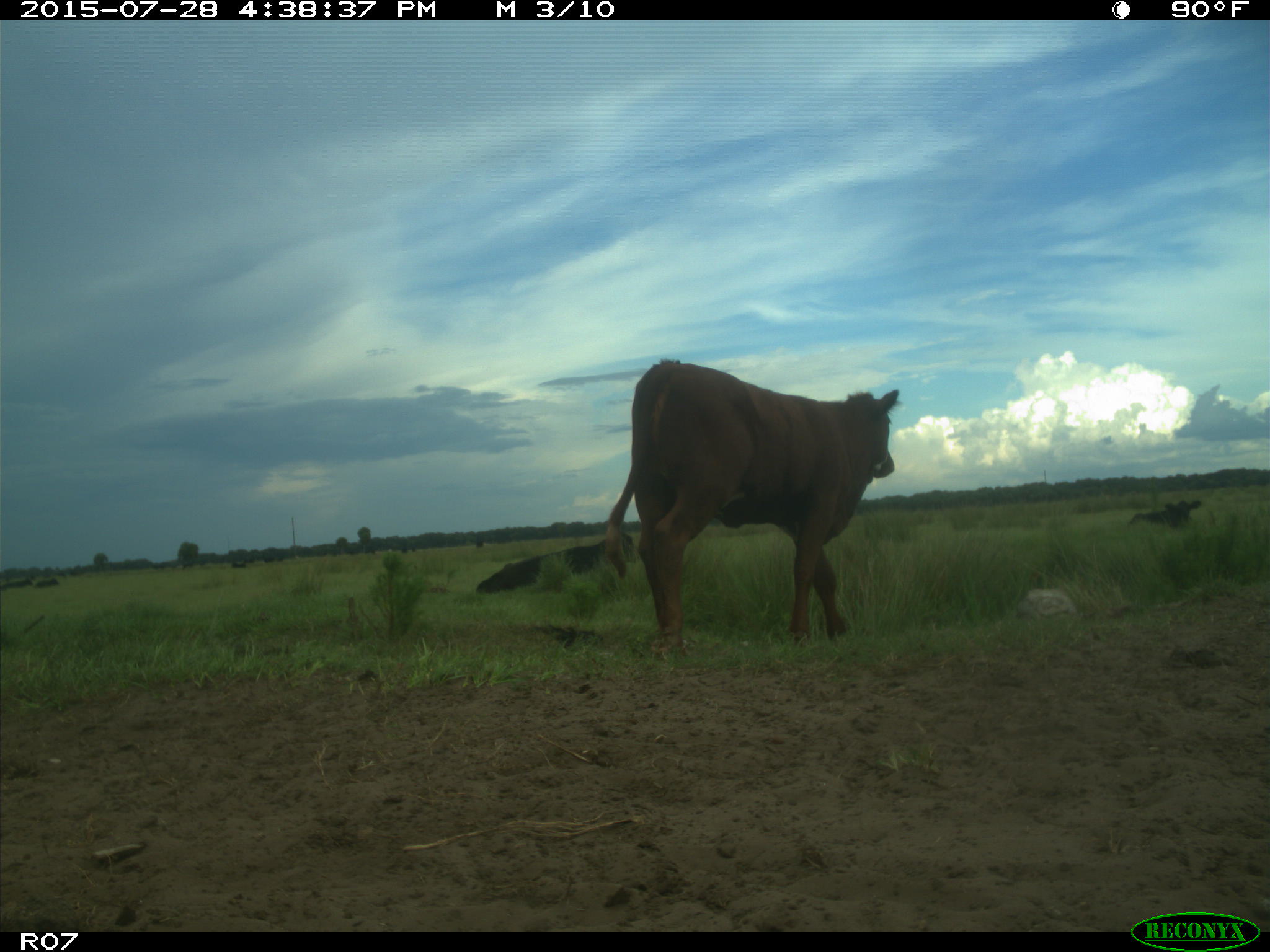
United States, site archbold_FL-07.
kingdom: Animalia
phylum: Chordata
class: Mammalia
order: Artiodactyla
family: Bovidae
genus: Bos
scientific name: Bos taurus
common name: domestic cow